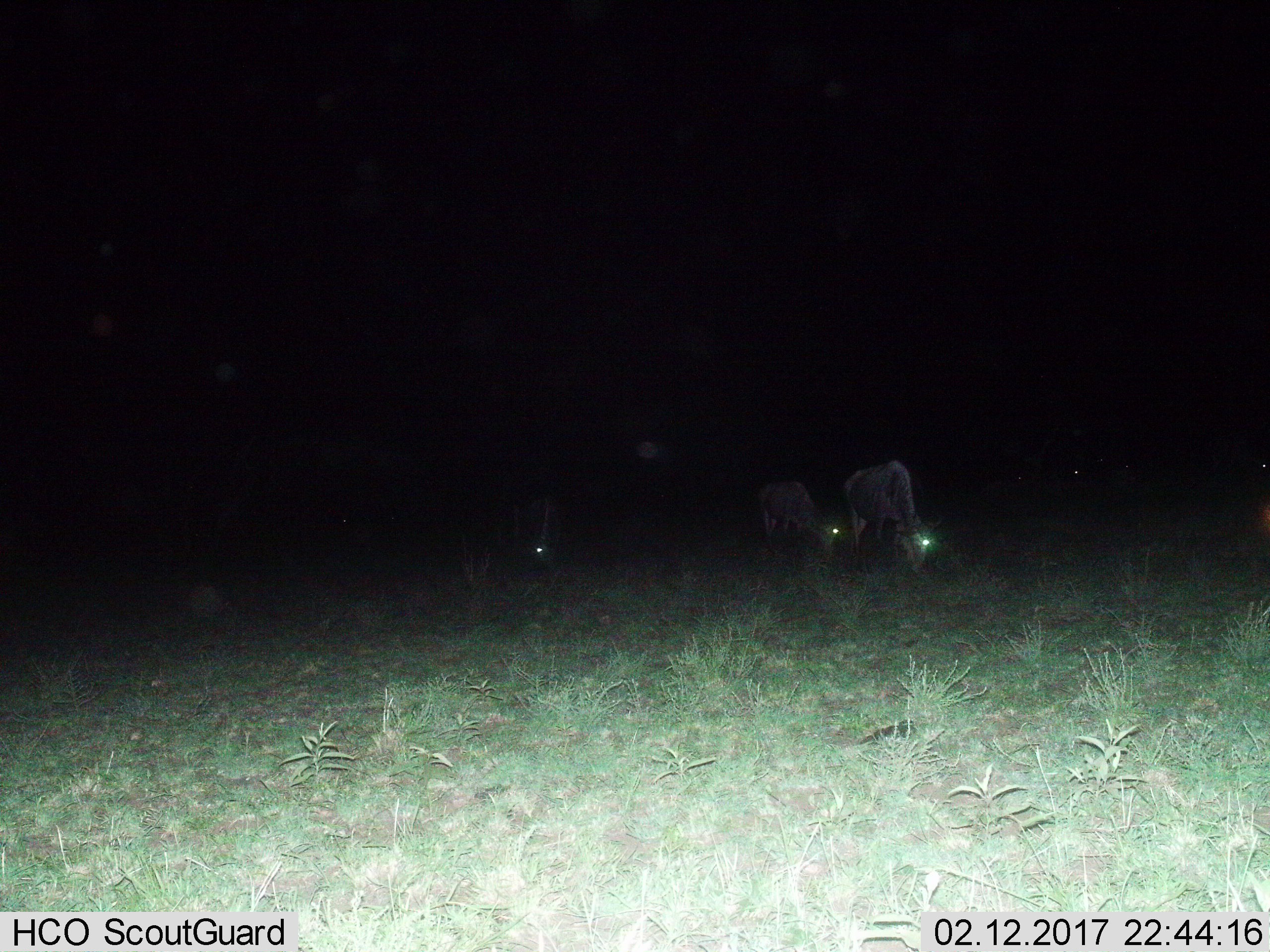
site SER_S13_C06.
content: unidentified animal